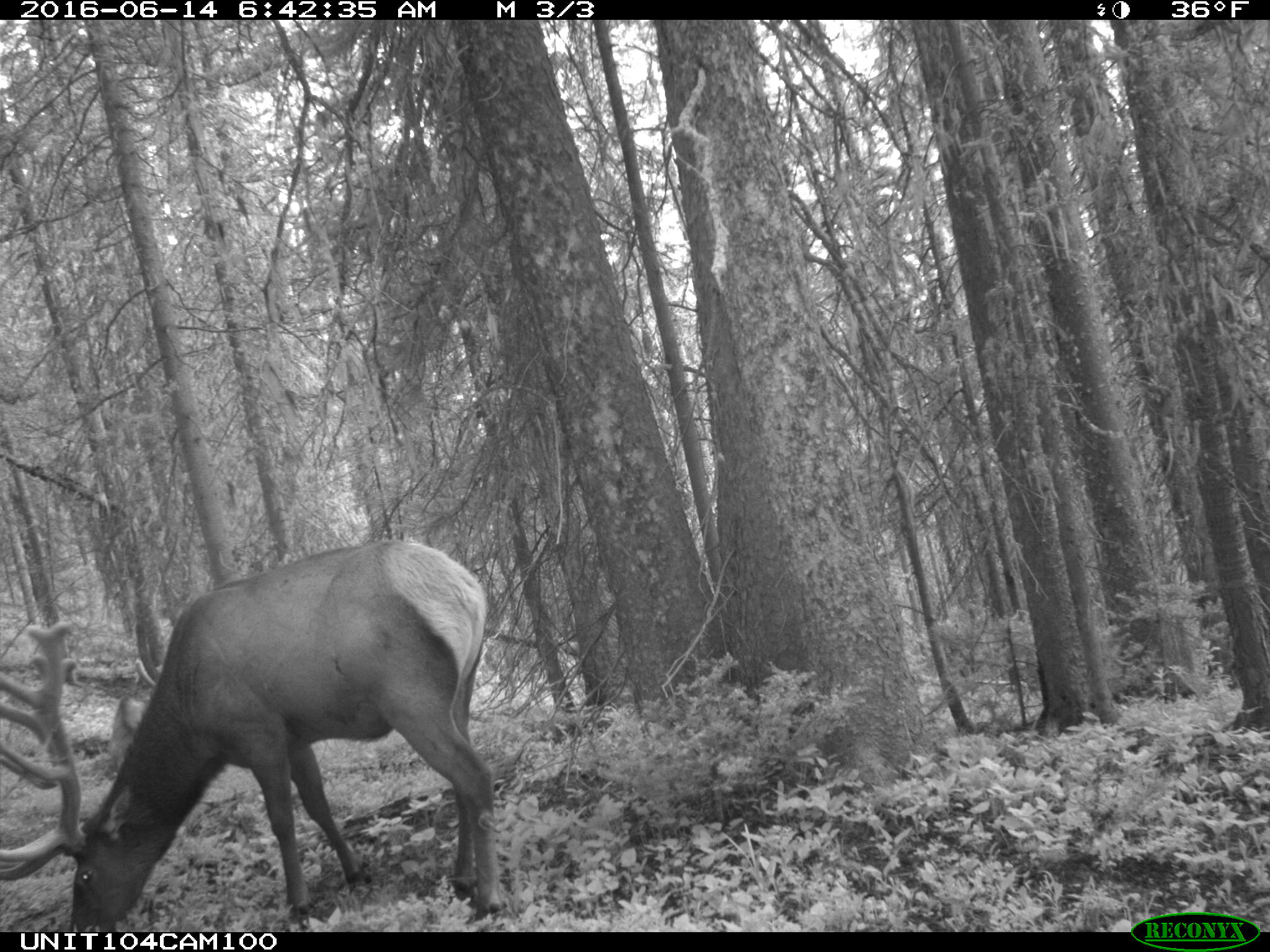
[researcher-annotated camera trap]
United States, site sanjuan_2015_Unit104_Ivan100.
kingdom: Animalia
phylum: Chordata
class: Mammalia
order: Artiodactyla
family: Cervidae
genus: Cervus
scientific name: Cervus elaphus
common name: red deer